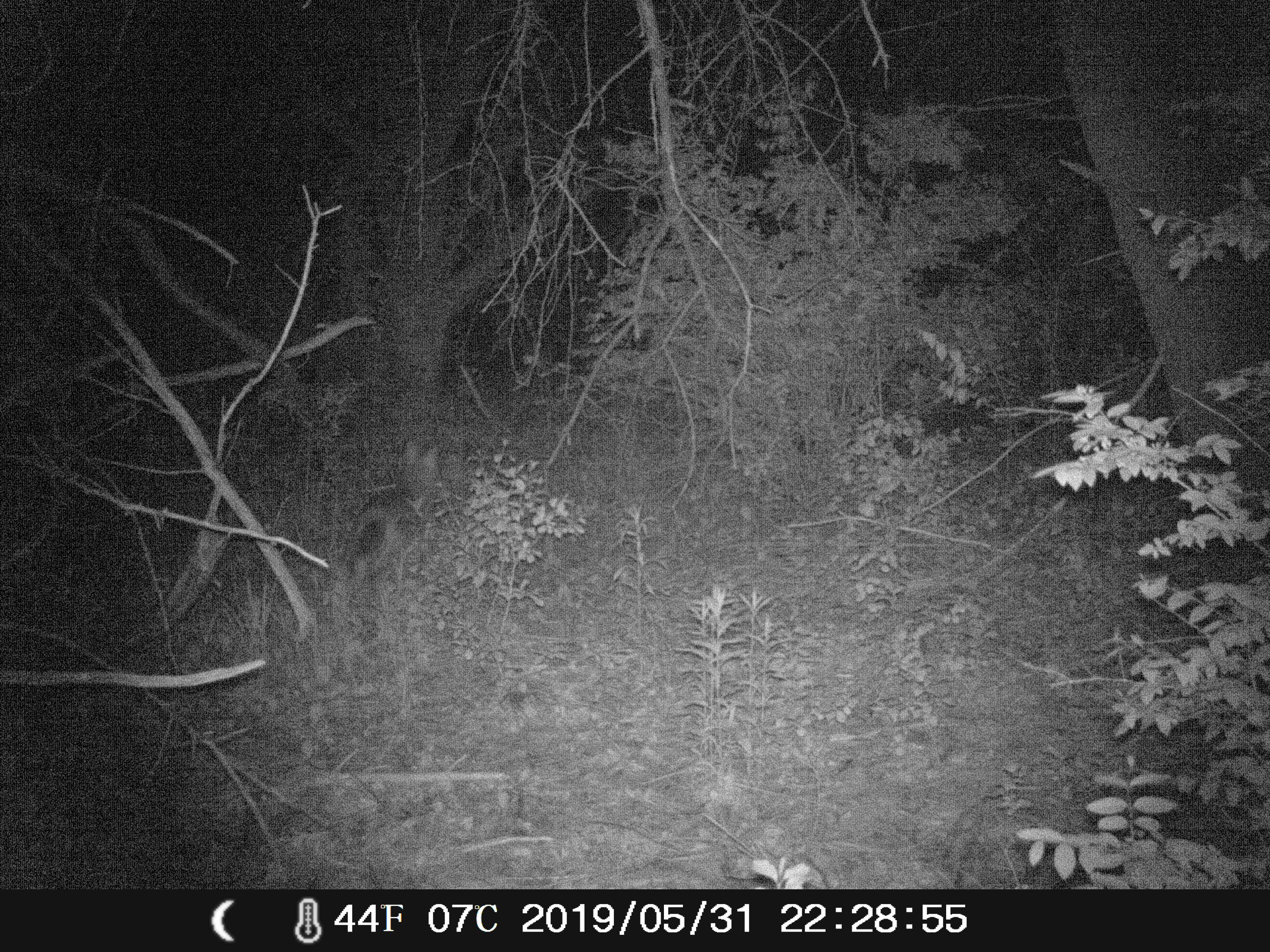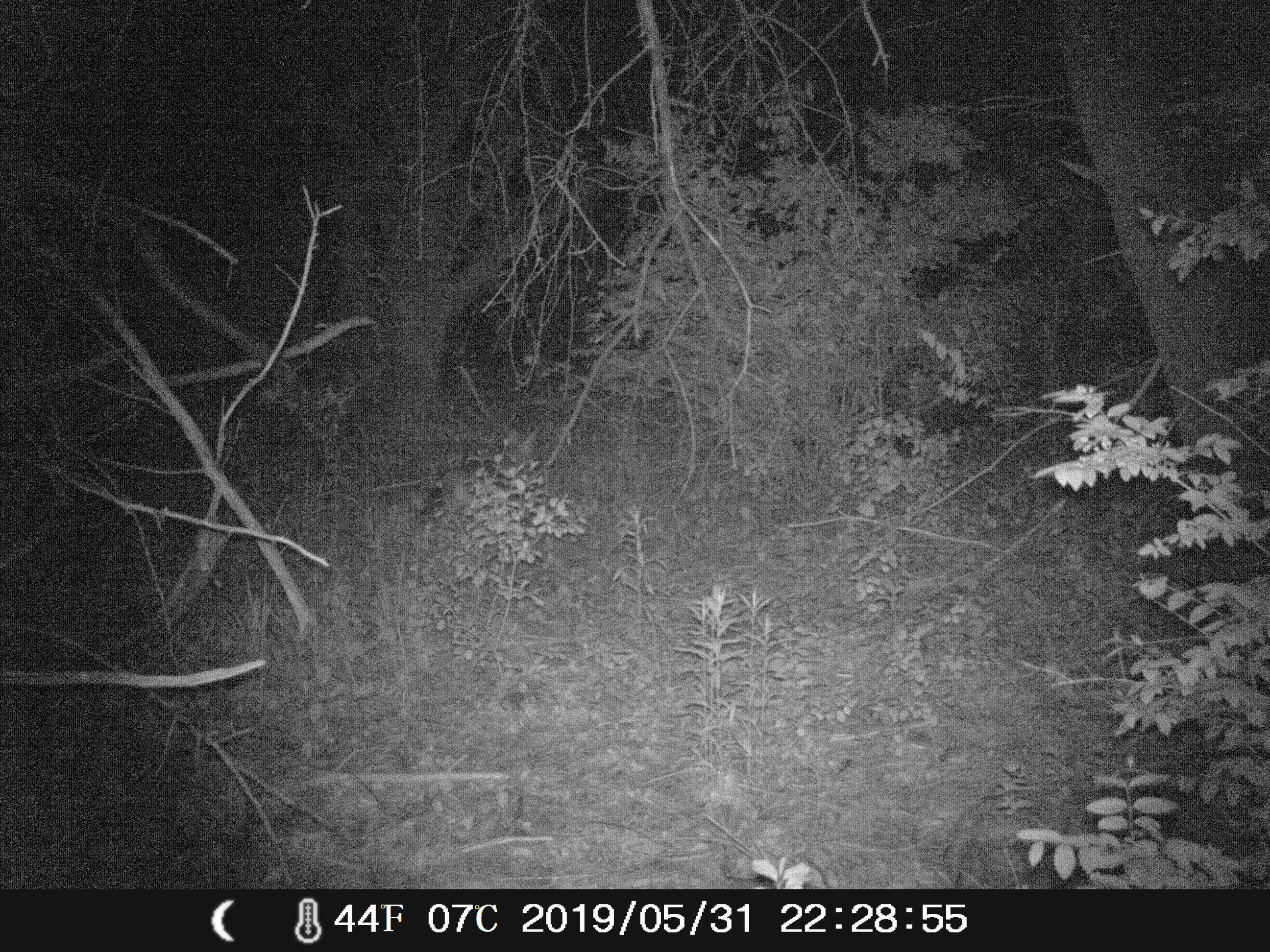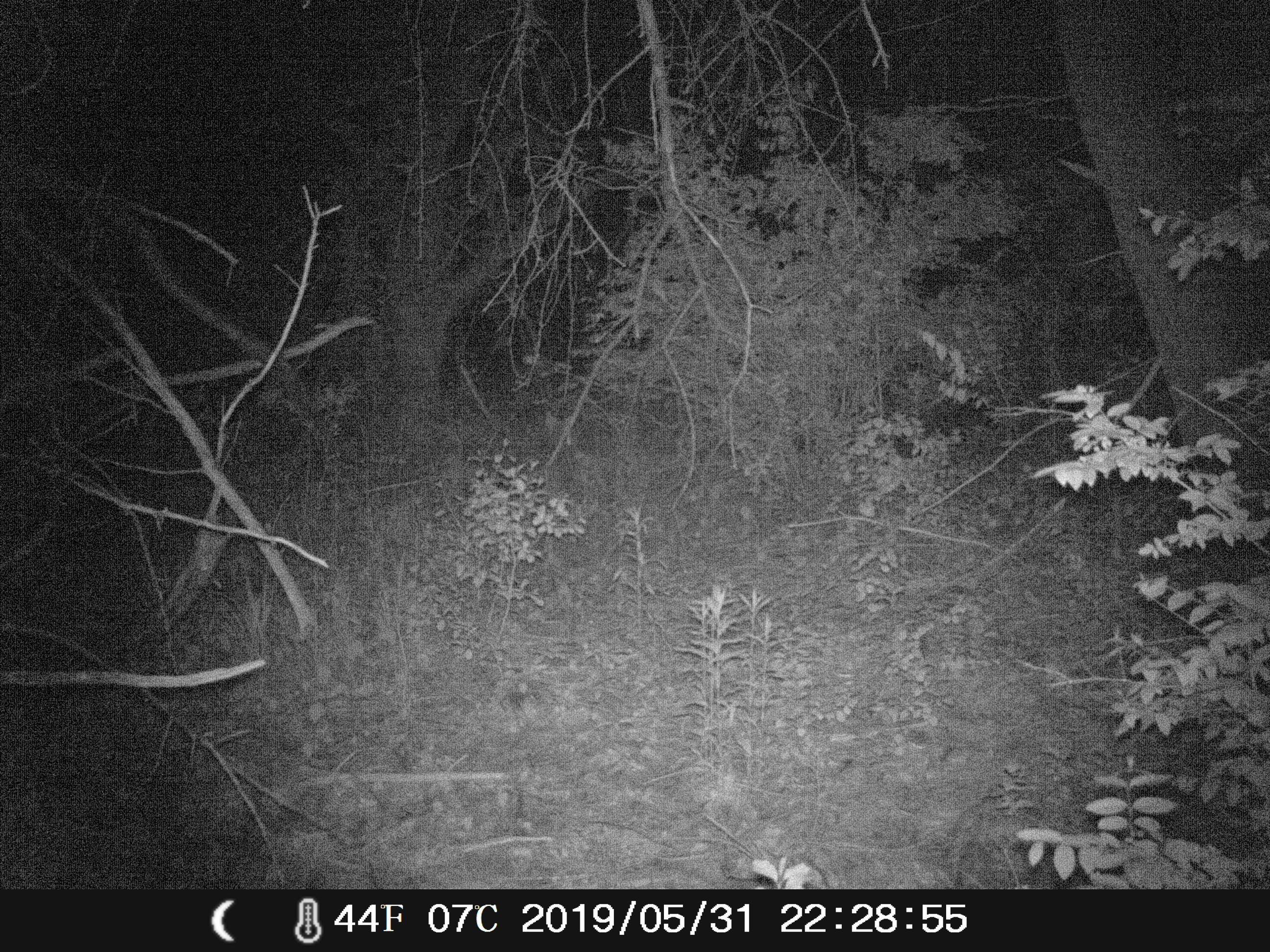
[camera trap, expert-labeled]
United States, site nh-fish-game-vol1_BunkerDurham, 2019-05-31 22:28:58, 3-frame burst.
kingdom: Animalia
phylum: Chordata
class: Mammalia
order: Carnivora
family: Canidae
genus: Canis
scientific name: Canis latrans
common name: coyote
Coyote (Canis latrans).